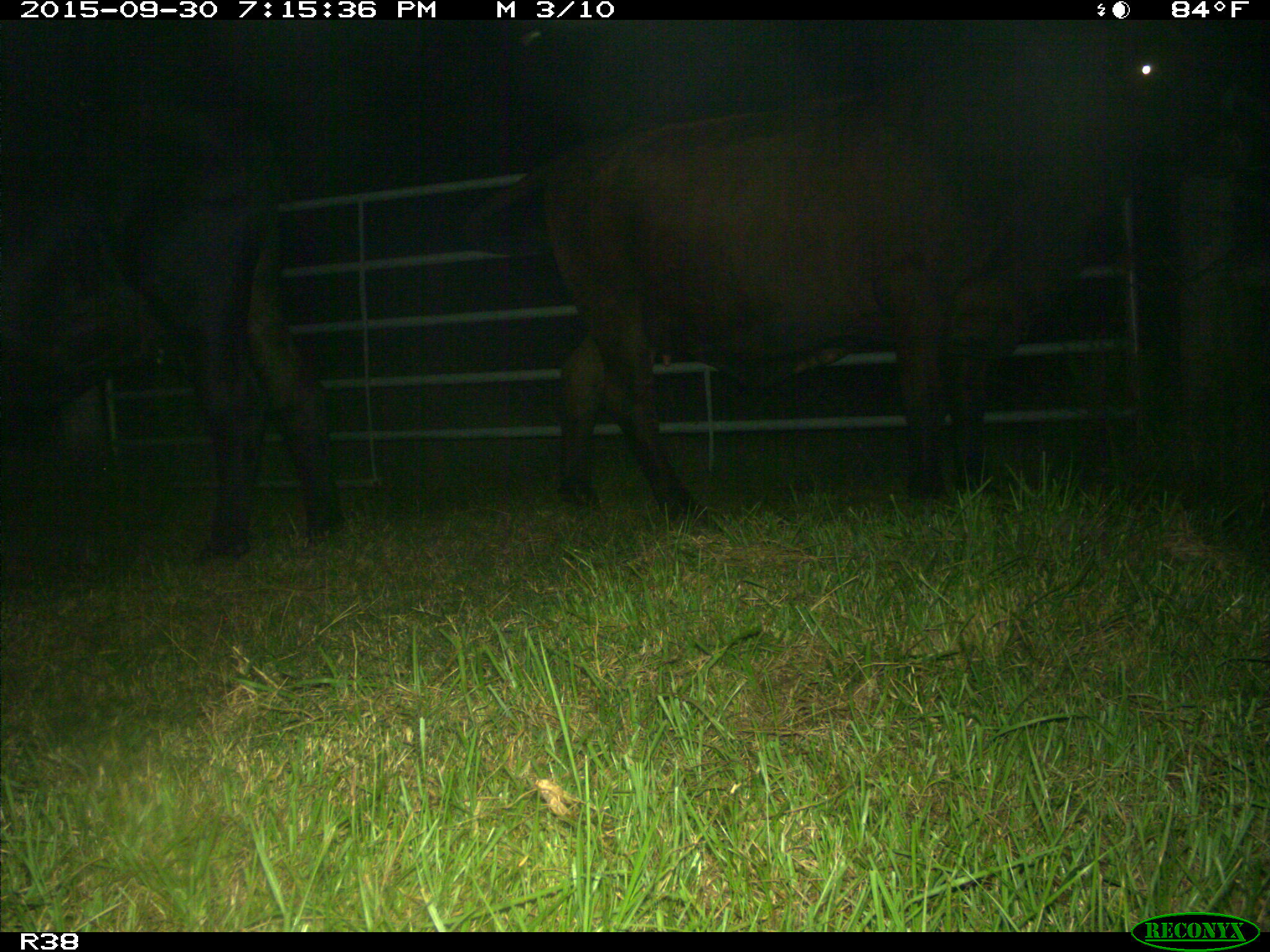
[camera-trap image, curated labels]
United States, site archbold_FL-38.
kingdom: Animalia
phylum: Chordata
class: Mammalia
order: Artiodactyla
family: Bovidae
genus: Bos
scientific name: Bos taurus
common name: domestic cow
Bos taurus (domestic cow).